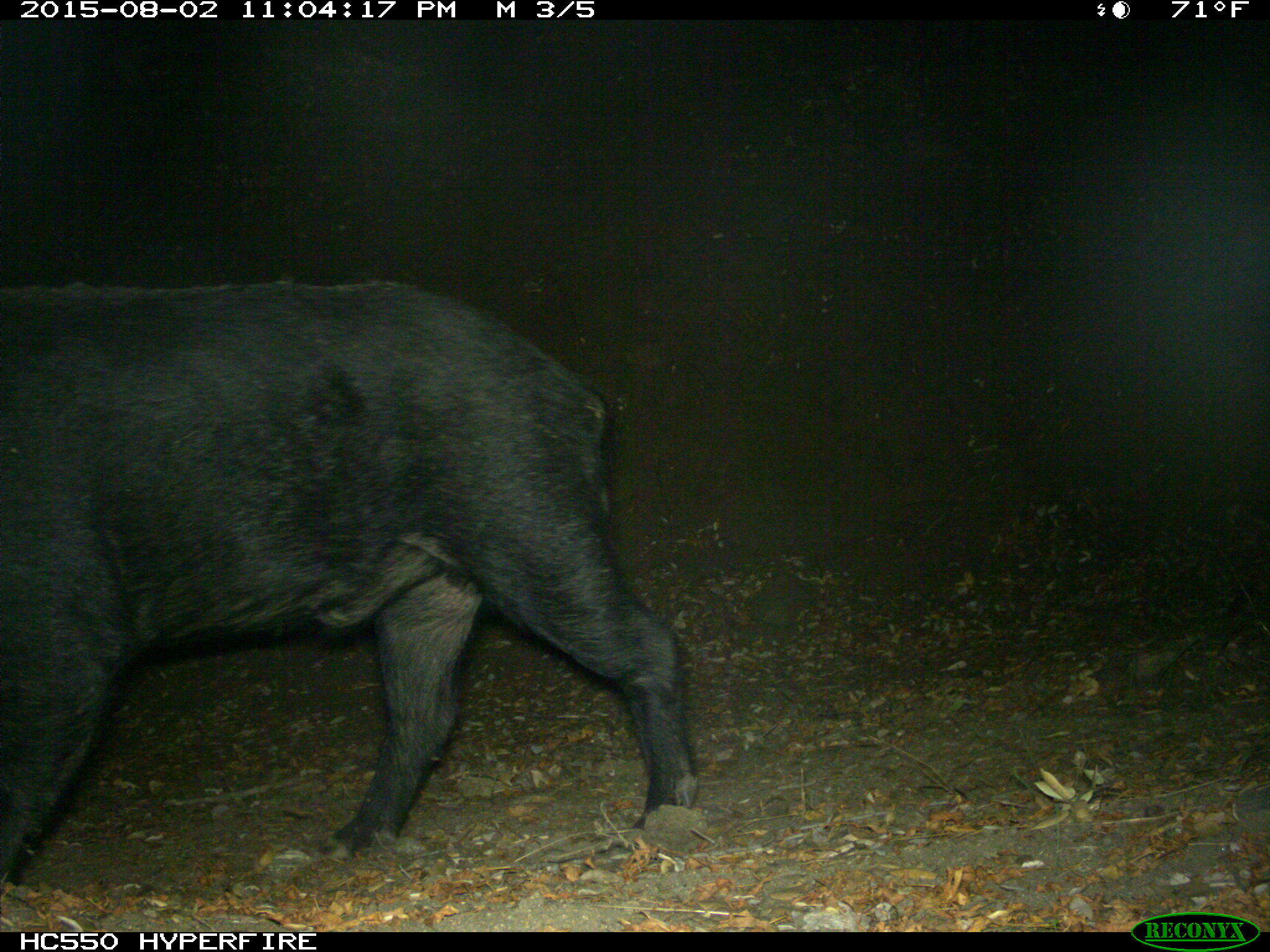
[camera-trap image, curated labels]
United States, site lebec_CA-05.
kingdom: Animalia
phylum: Chordata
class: Mammalia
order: Artiodactyla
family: Suidae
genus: Sus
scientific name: Sus scrofa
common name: wild boar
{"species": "Sus scrofa (wild boar)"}